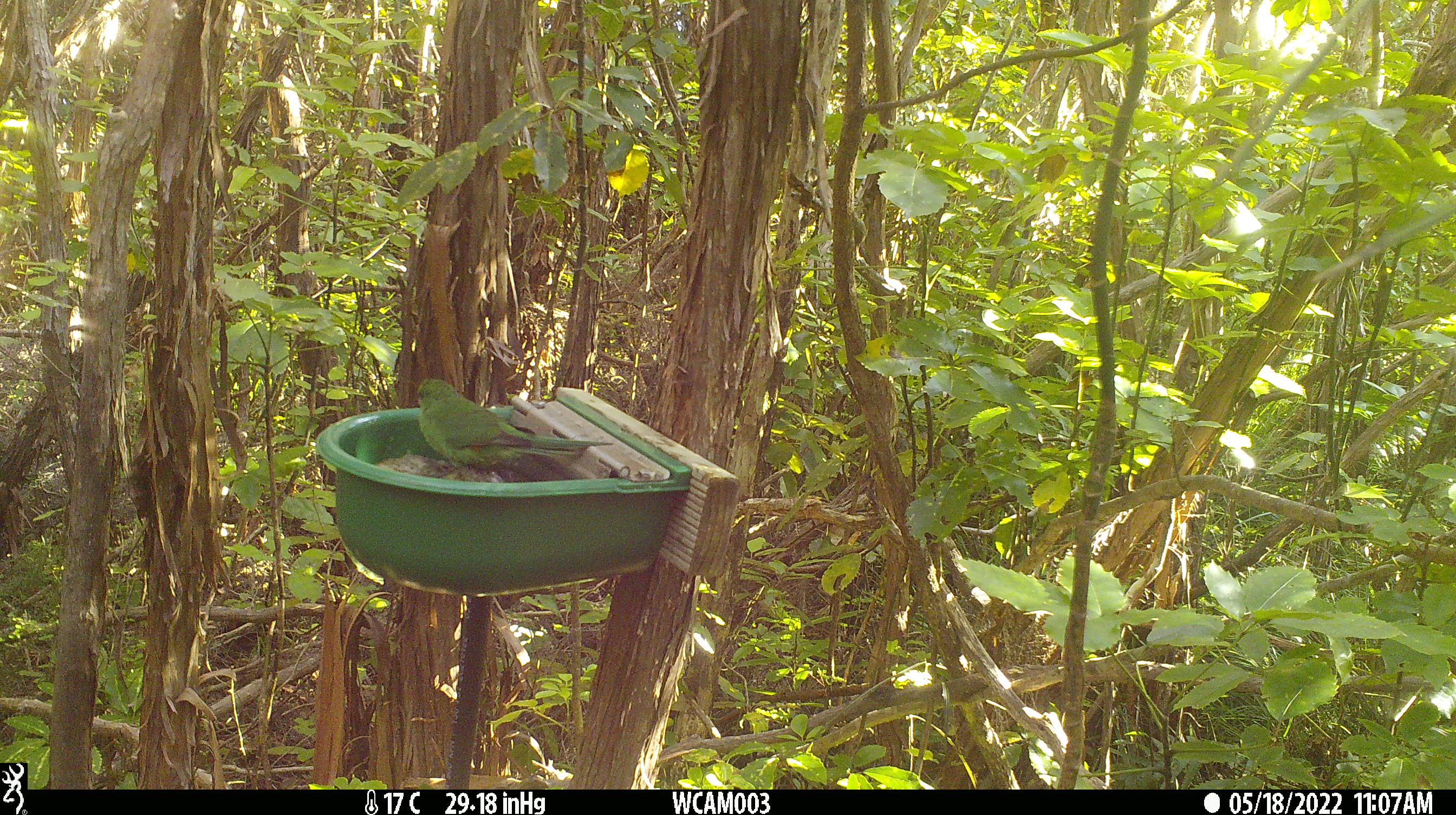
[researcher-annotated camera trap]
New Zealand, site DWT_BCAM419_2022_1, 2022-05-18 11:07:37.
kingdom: Animalia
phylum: Chordata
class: Aves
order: Psittaciformes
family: Psittaculidae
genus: Cyanoramphus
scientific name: Cyanoramphus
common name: parakeet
Parakeet (Cyanoramphus).